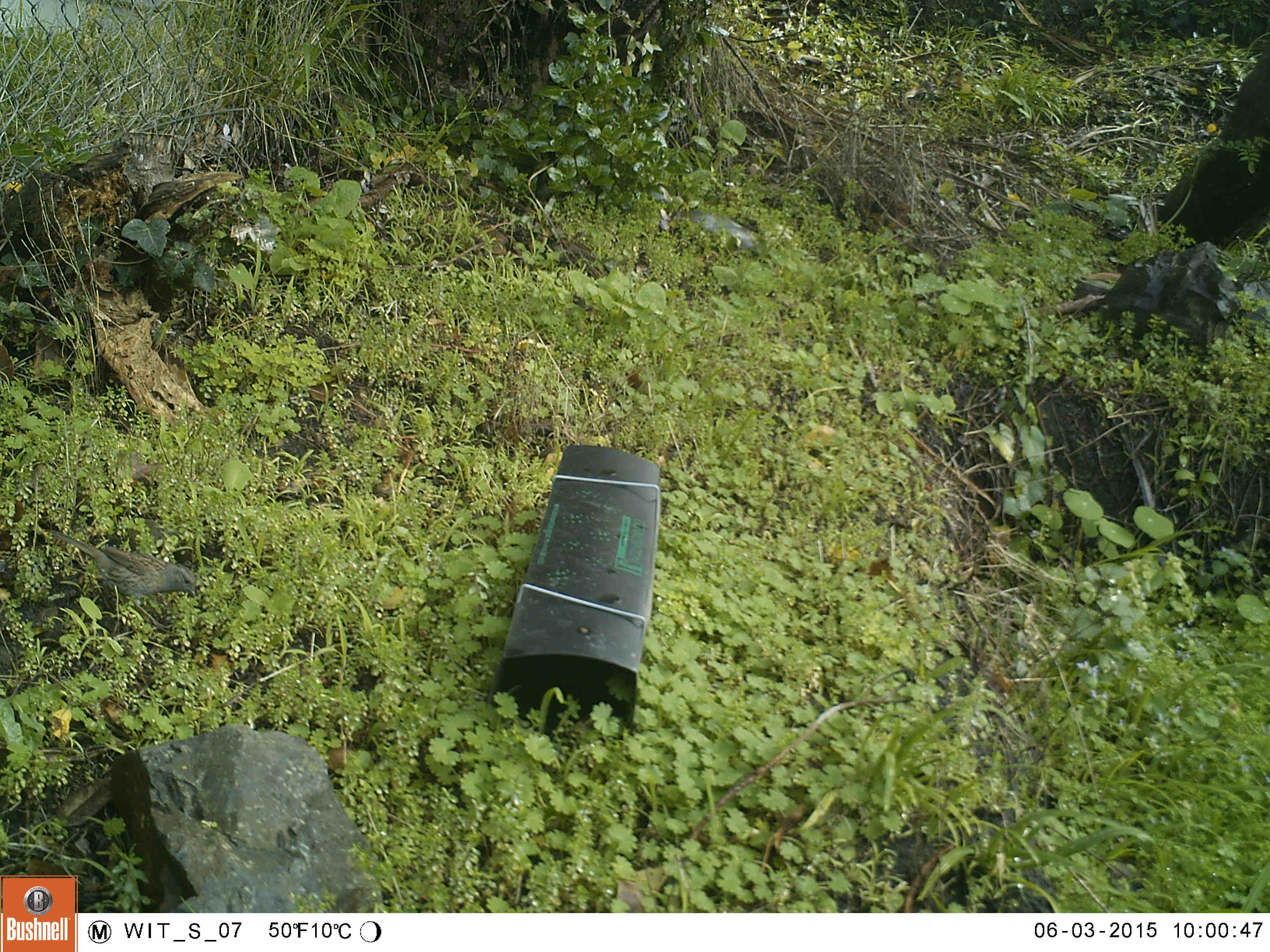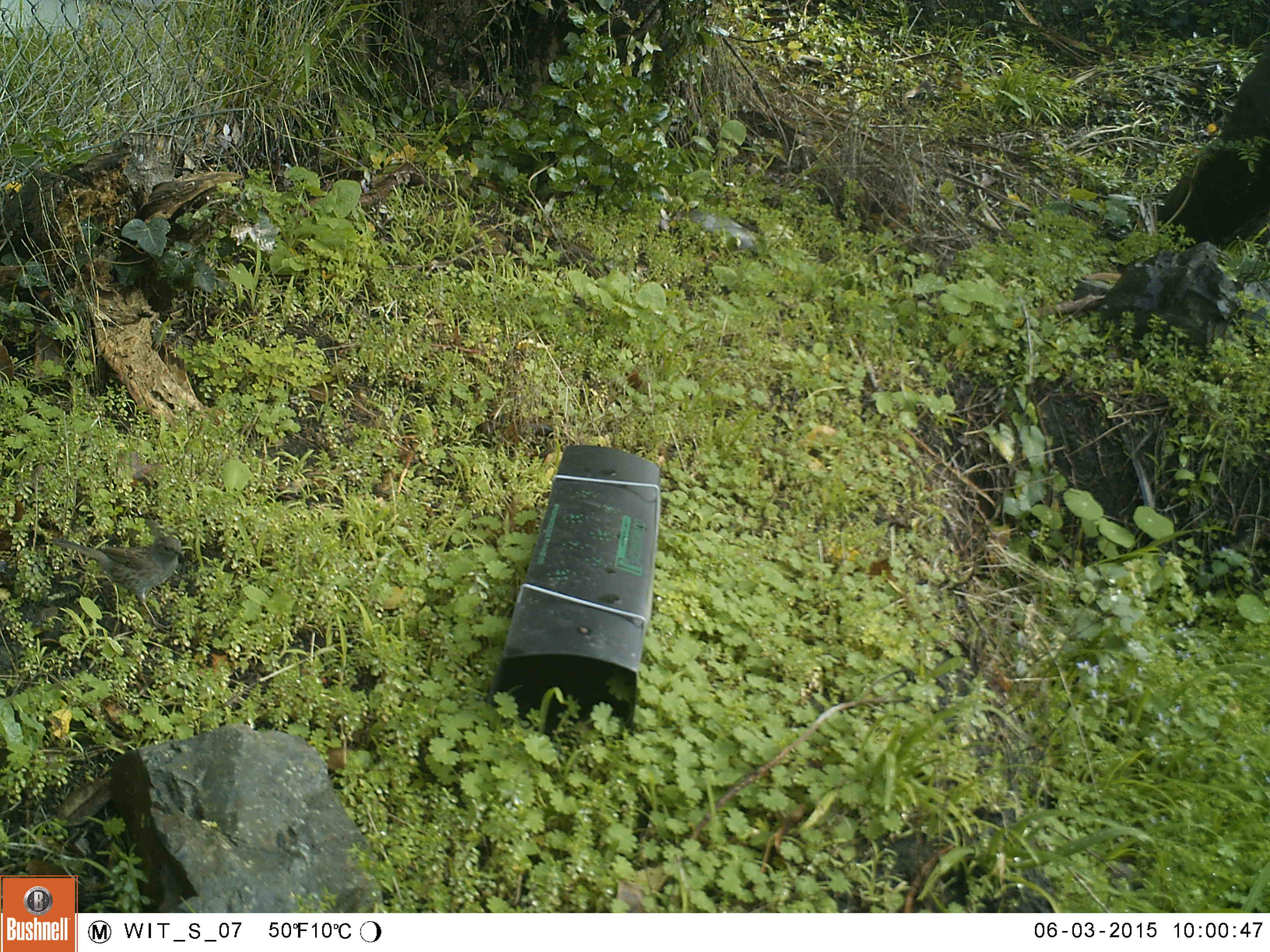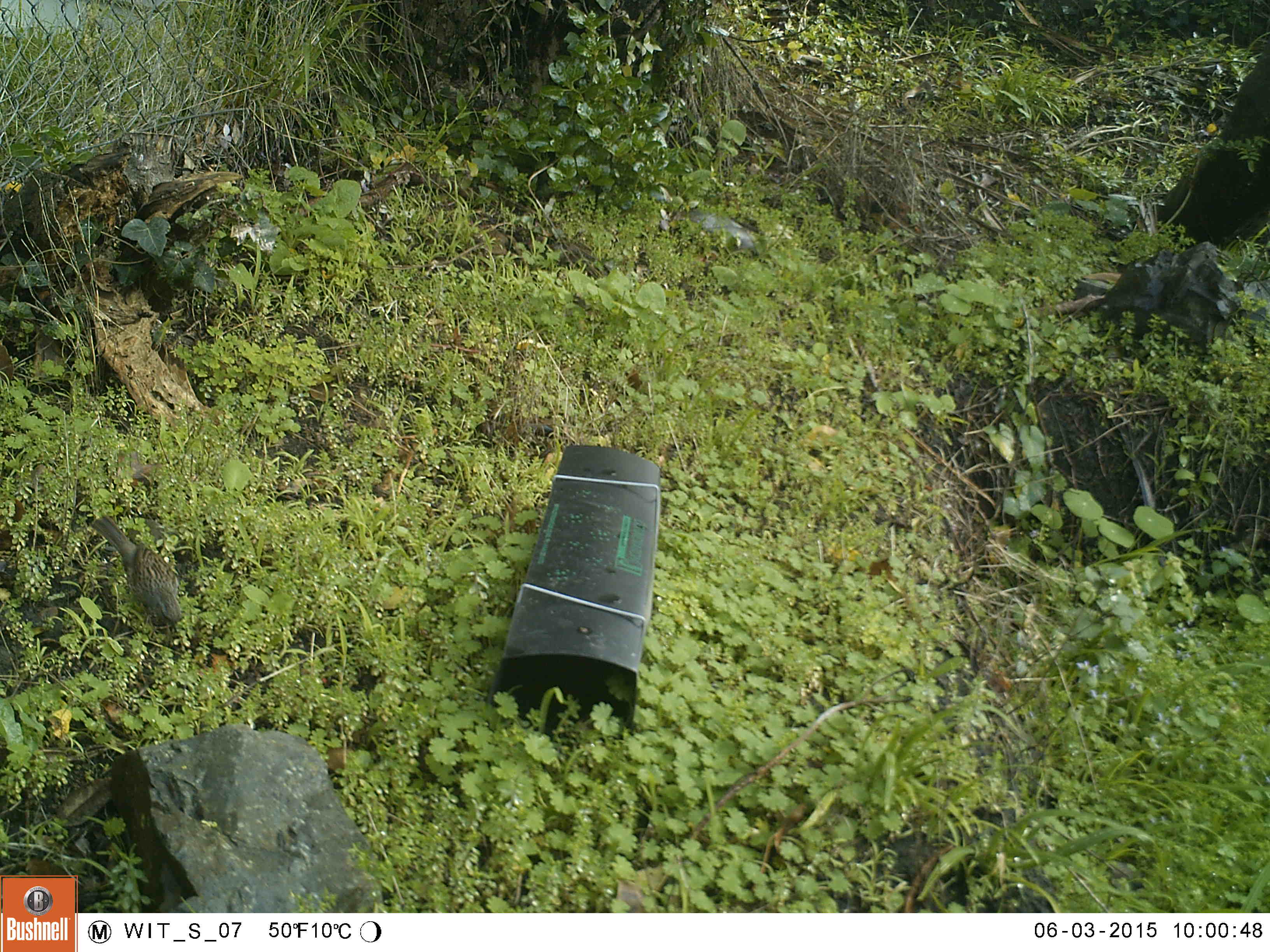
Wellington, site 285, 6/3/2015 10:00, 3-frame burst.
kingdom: Animalia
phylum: Chordata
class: Aves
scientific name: Aves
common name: bird